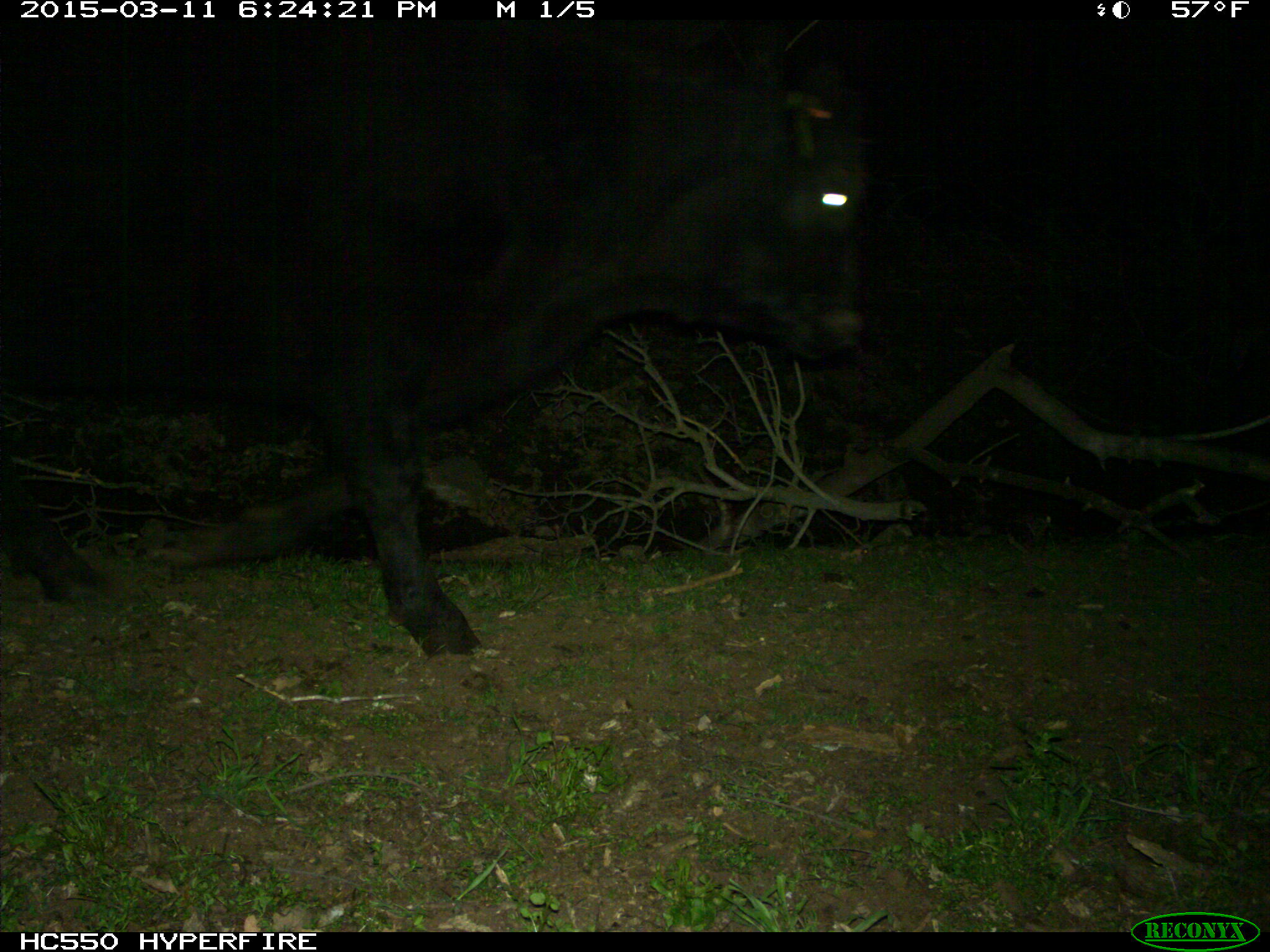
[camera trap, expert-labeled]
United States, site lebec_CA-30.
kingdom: Animalia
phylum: Chordata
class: Mammalia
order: Artiodactyla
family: Bovidae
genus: Bos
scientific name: Bos taurus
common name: domestic cow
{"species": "Bos taurus (domestic cow)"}